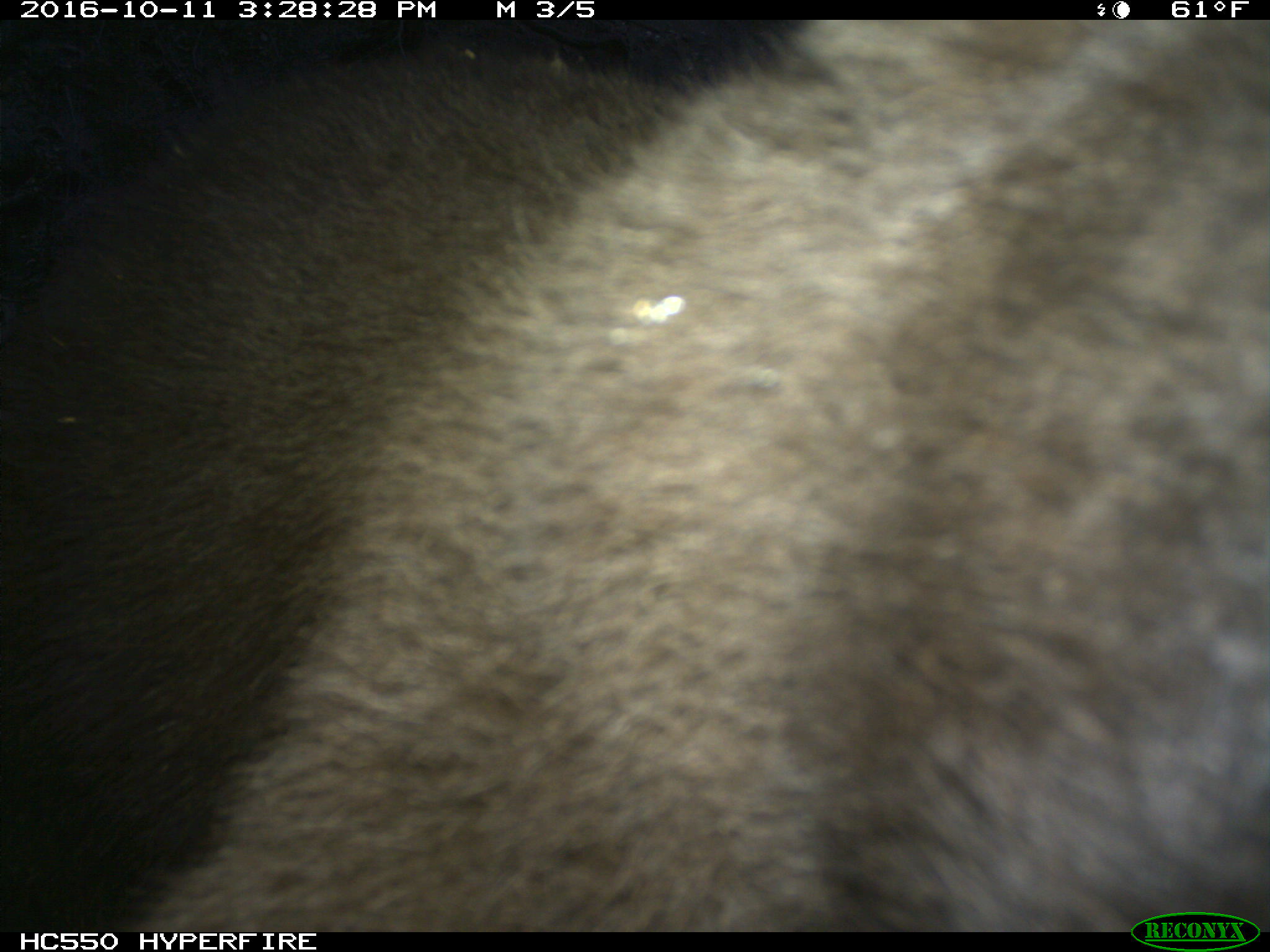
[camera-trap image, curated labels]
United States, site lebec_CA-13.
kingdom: Animalia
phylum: Chordata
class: Mammalia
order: Carnivora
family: Ursidae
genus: Ursus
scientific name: Ursus americanus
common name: american black bear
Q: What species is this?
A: Ursus americanus (american black bear).